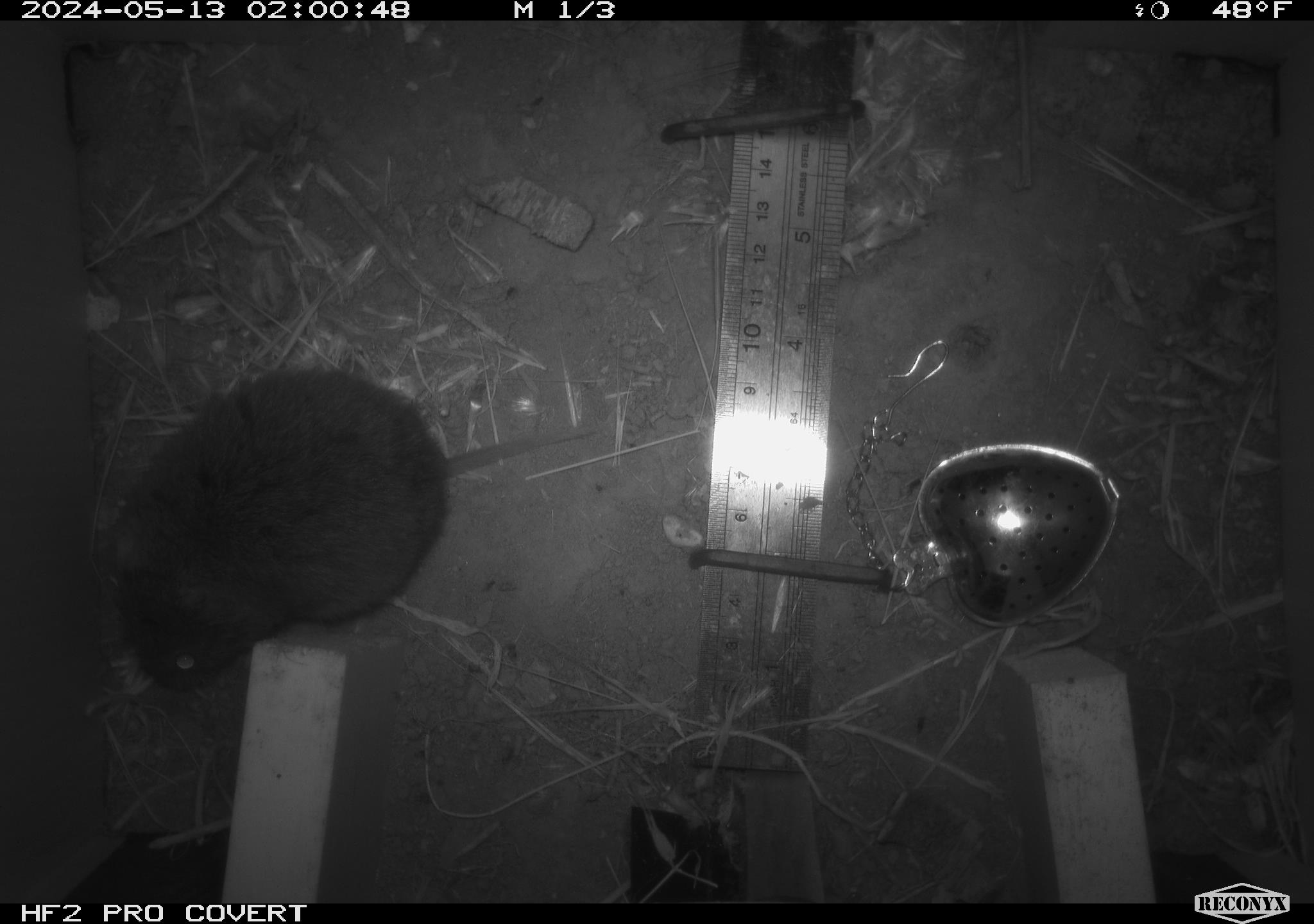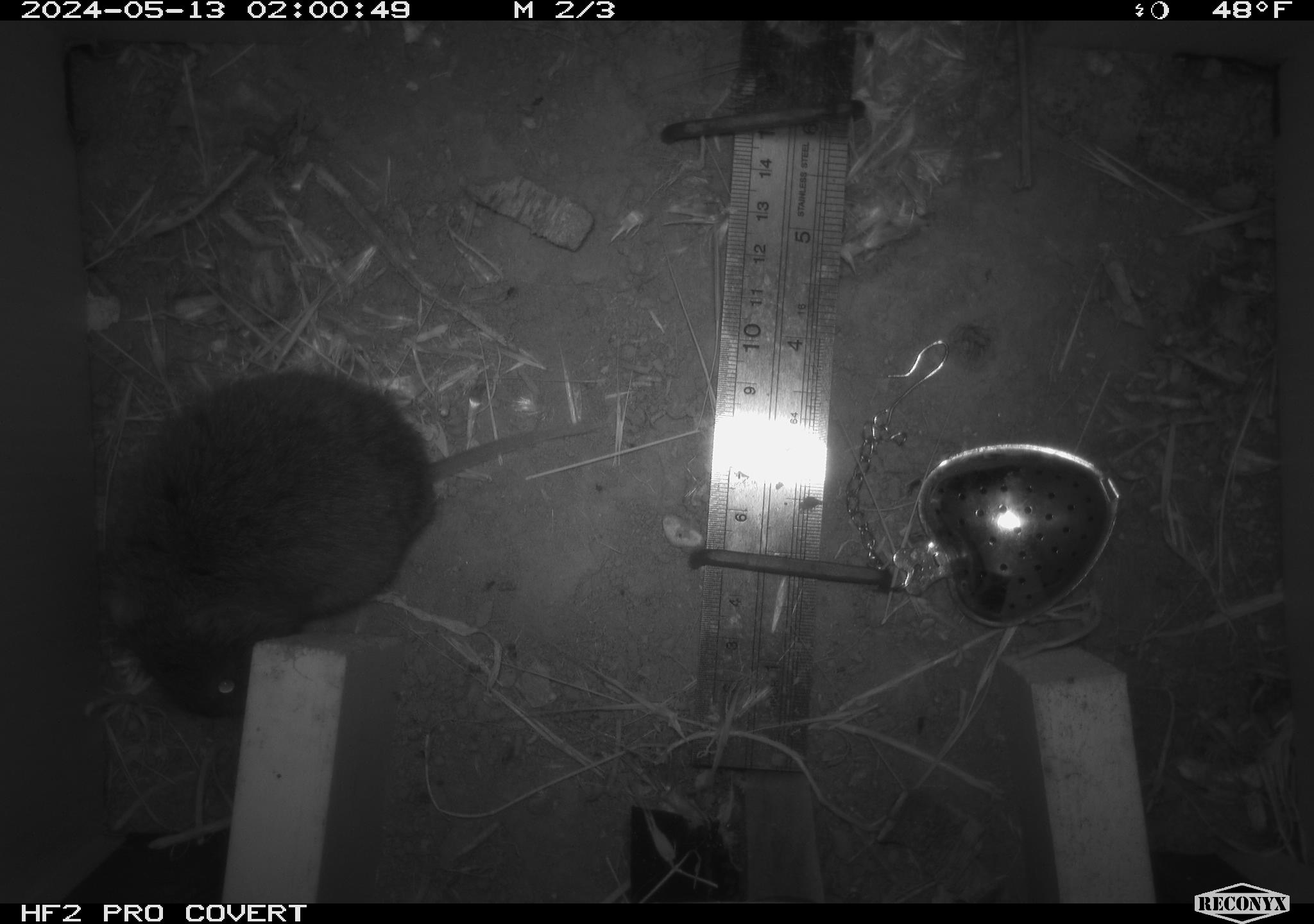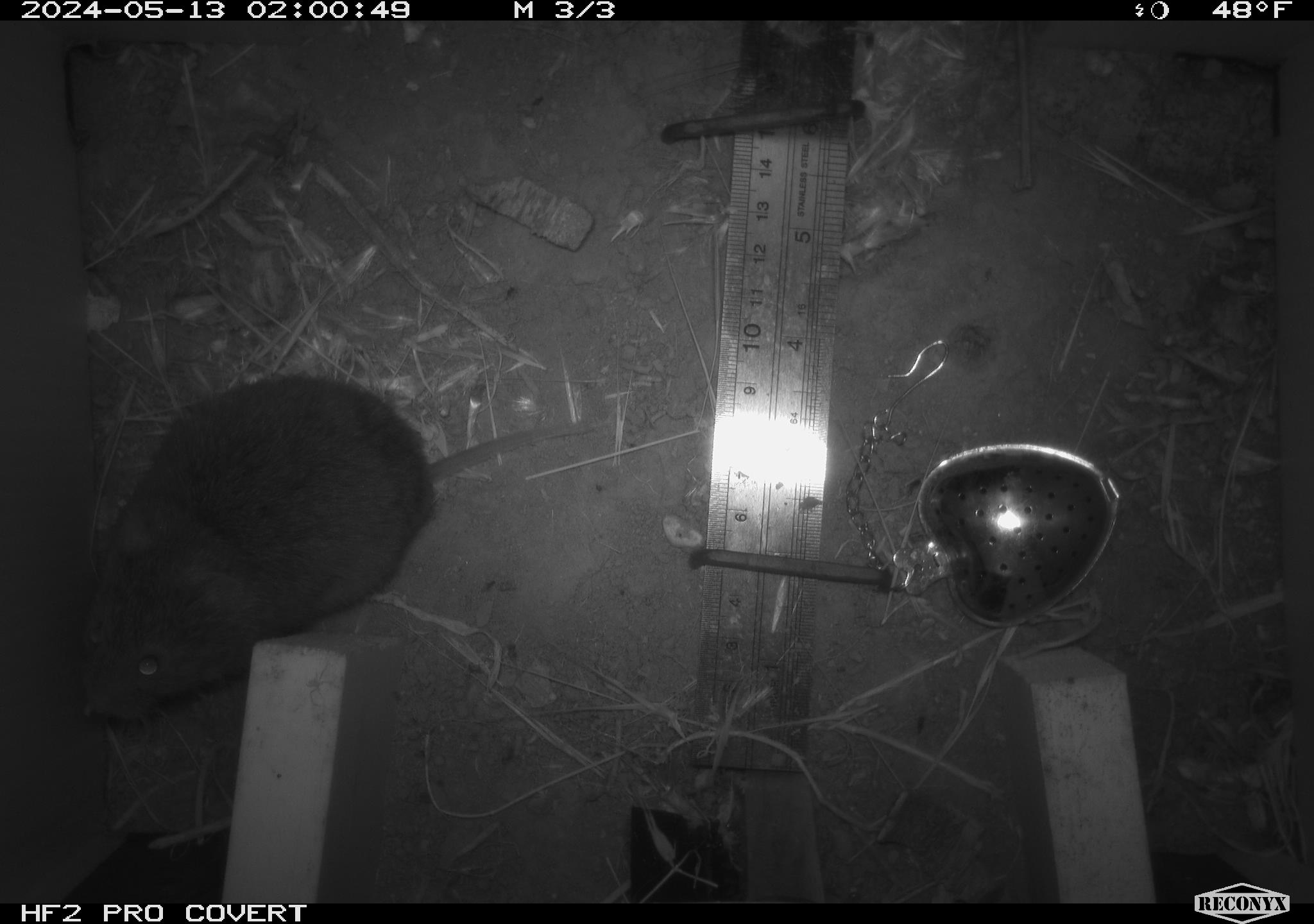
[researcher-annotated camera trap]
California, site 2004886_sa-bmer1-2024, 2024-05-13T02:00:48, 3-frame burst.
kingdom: Animalia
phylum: Chordata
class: Mammalia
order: Rodentia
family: Cricetidae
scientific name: Arvicolinae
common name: voles, lemmings, and muskrats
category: arvicolinae subfamily